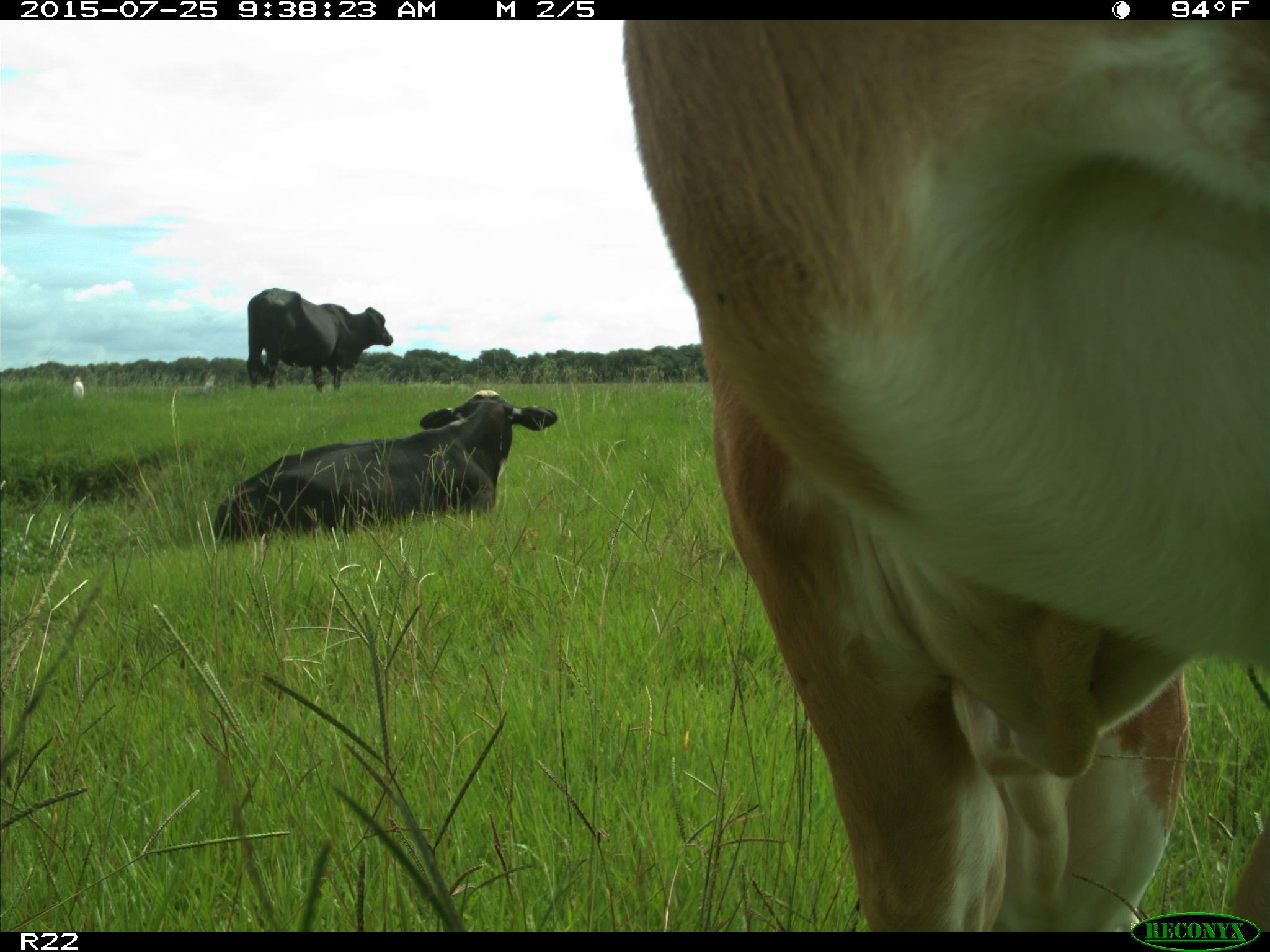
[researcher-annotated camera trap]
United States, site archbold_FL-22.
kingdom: Animalia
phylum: Chordata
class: Mammalia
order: Artiodactyla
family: Bovidae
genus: Bos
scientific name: Bos taurus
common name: domestic cow